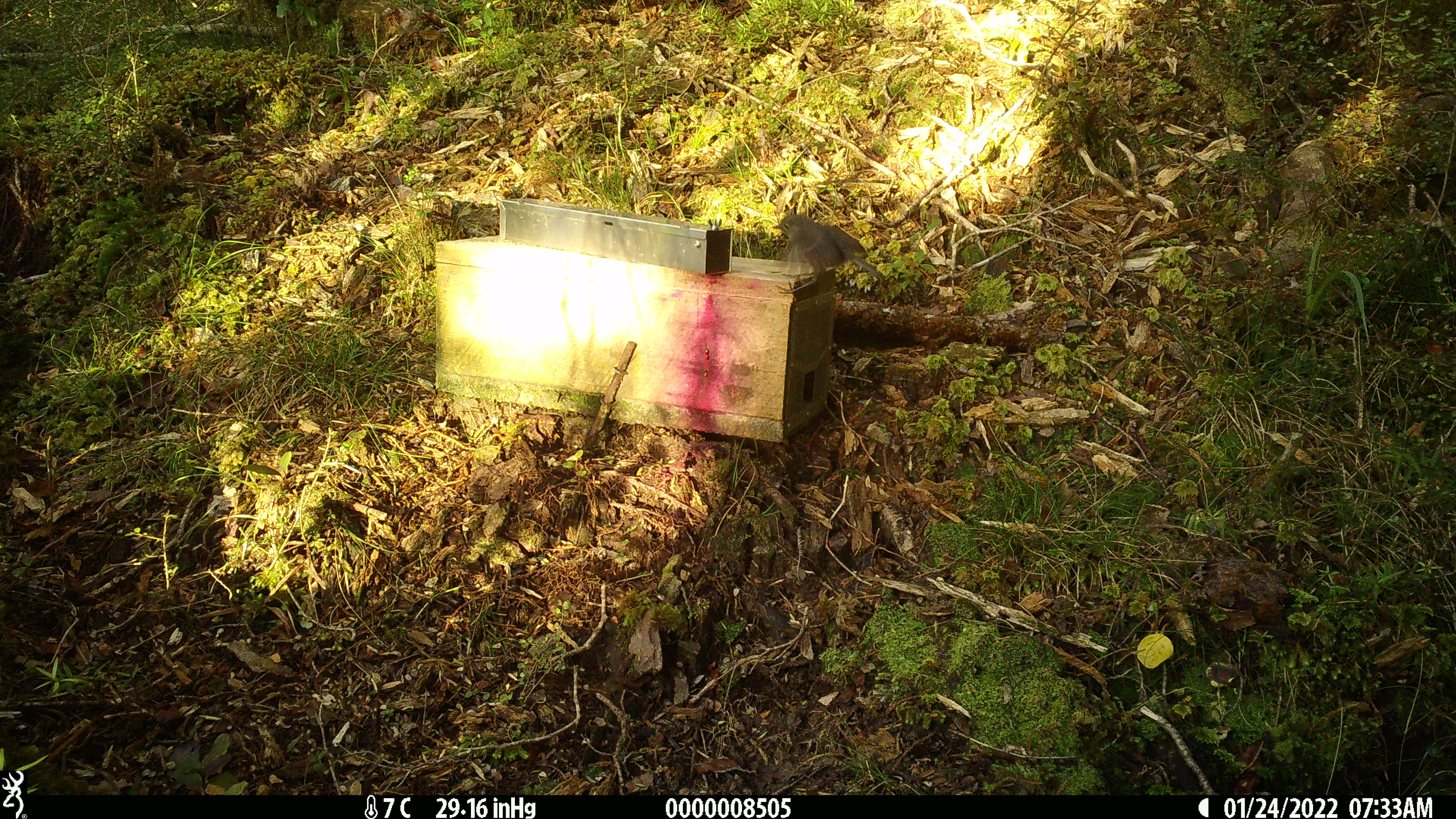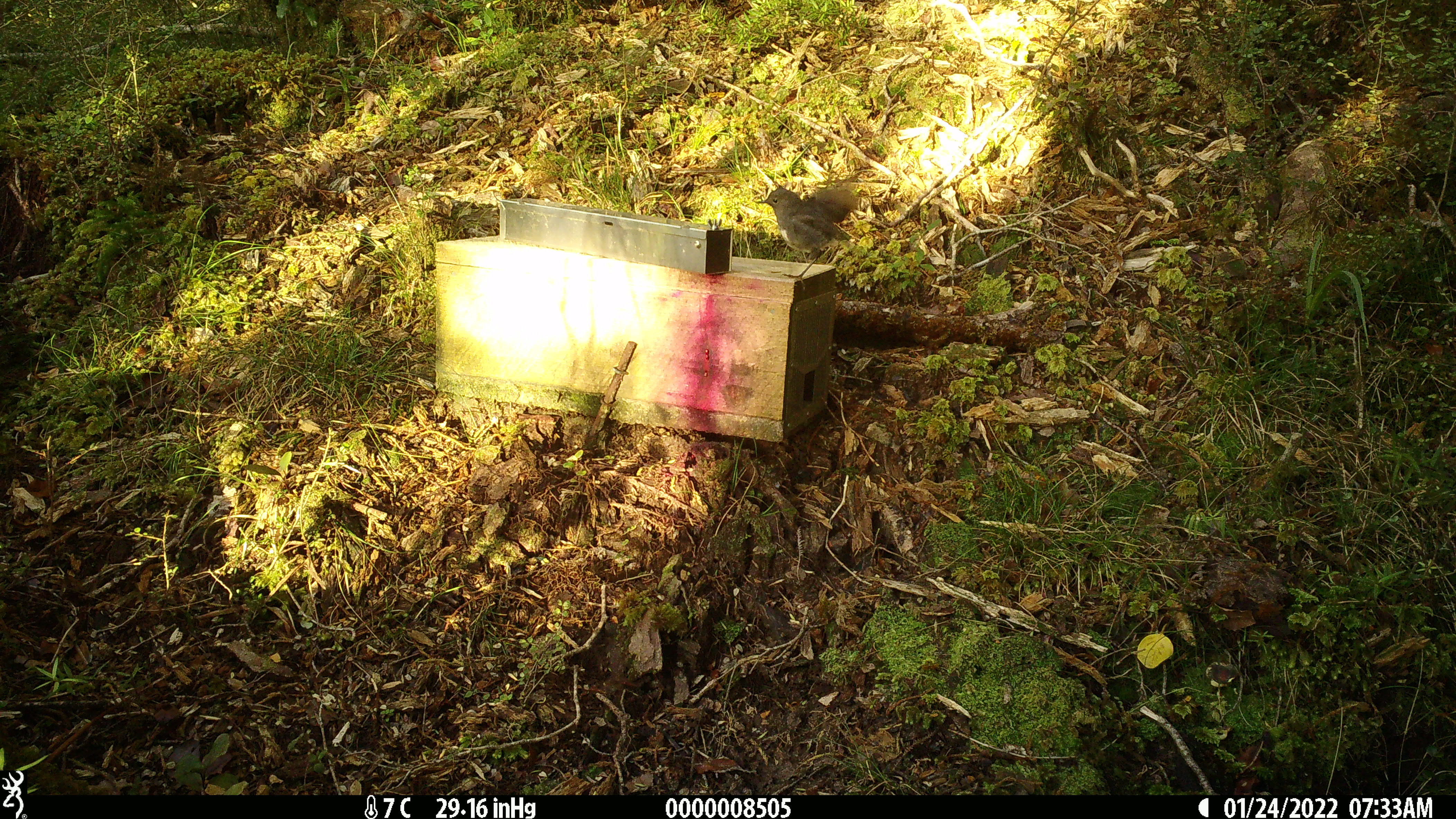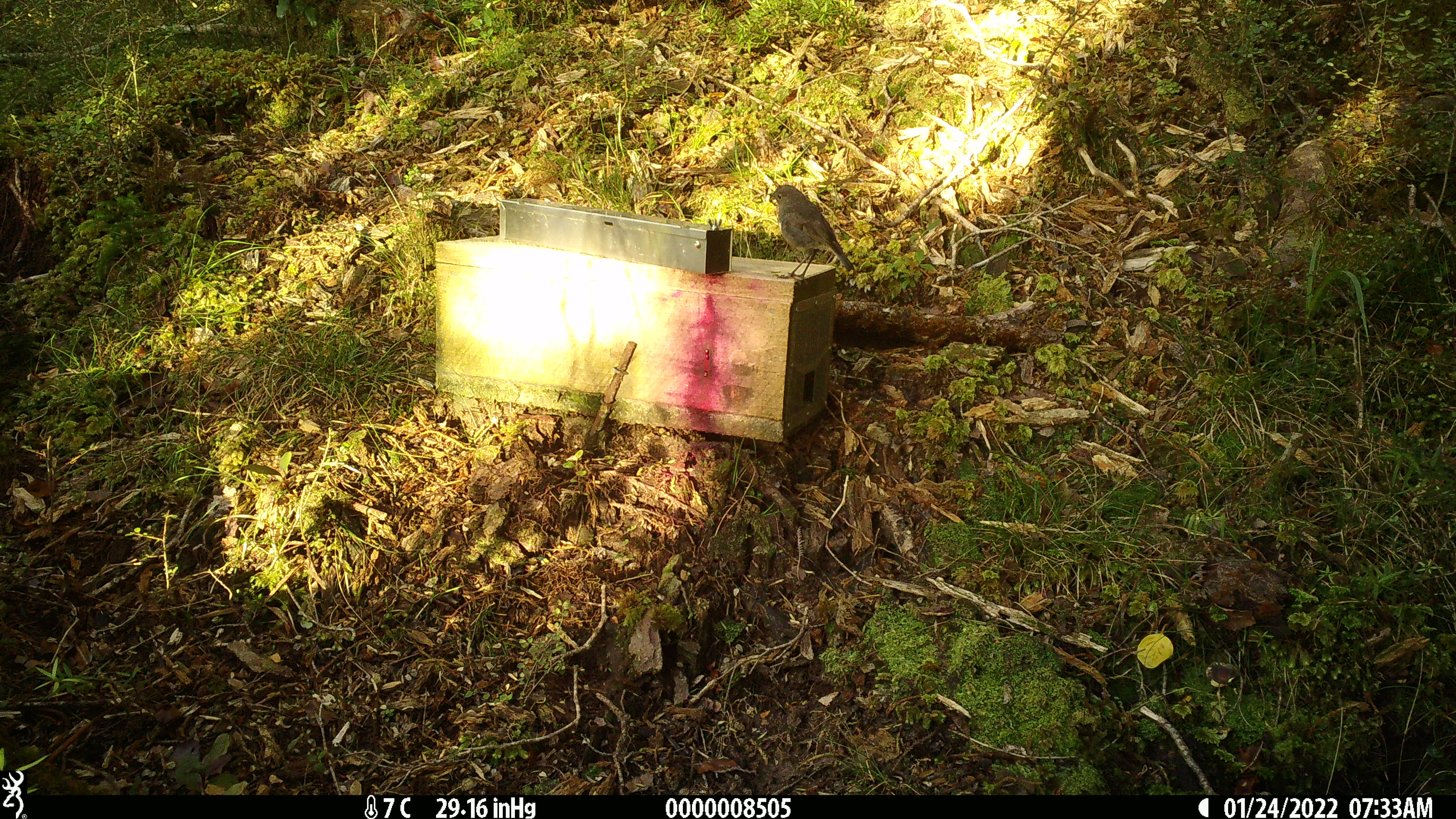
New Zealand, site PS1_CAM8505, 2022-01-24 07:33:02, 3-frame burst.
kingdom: Animalia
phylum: Chordata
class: Aves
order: Passeriformes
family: Petroicidae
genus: Petroica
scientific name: Petroica australis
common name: new zealand robin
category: robin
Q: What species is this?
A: Robin (new zealand robin) (Petroica australis).